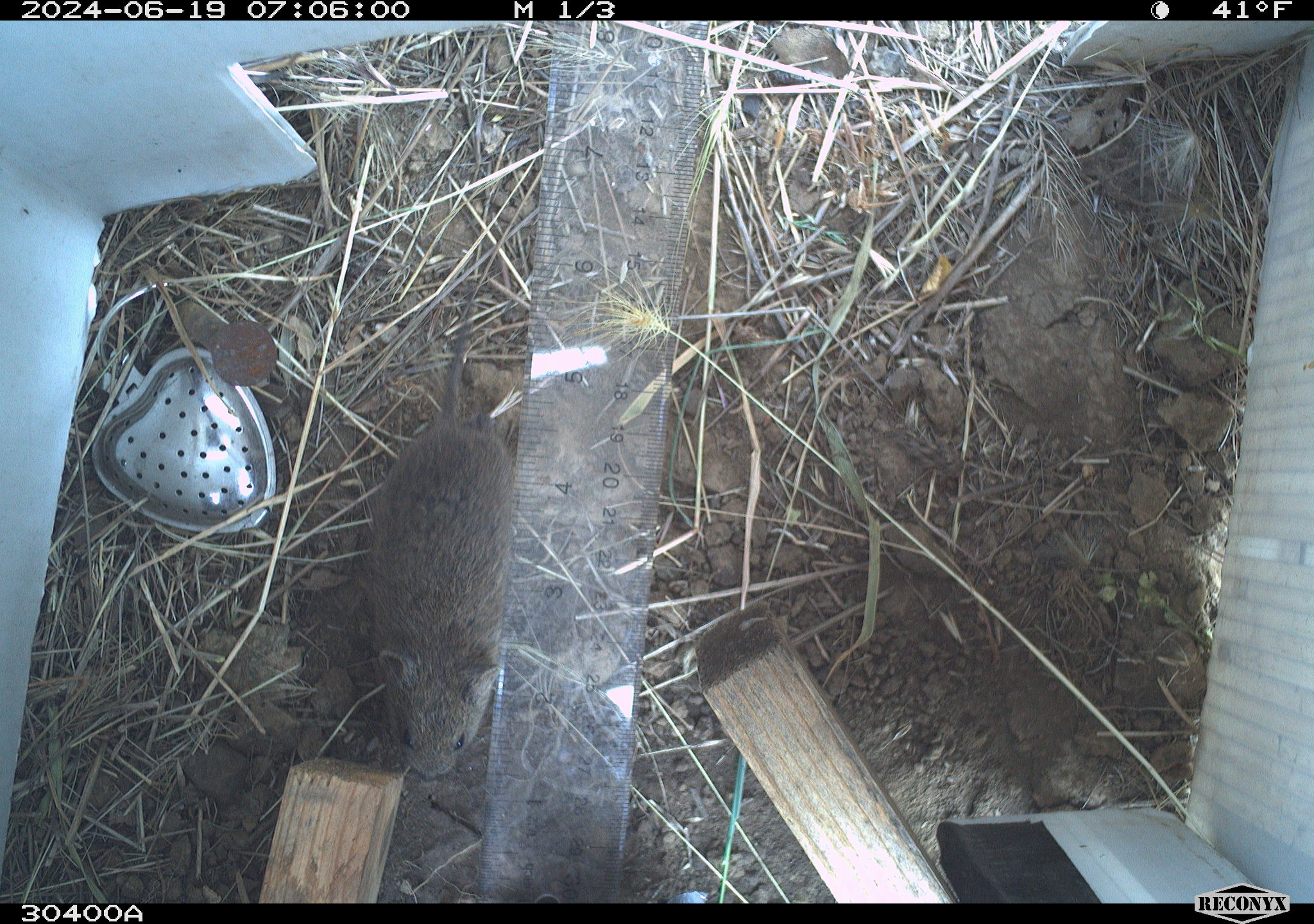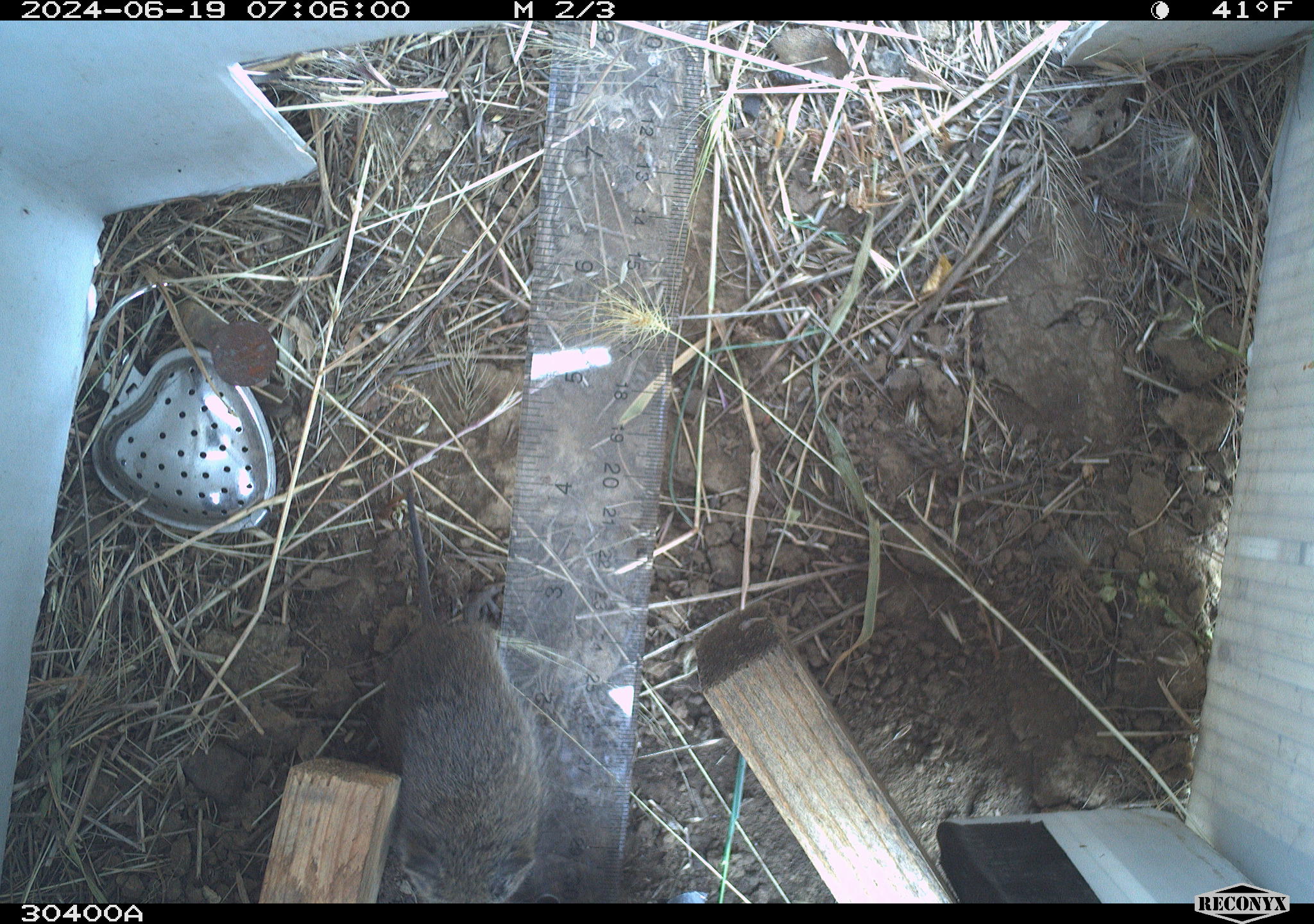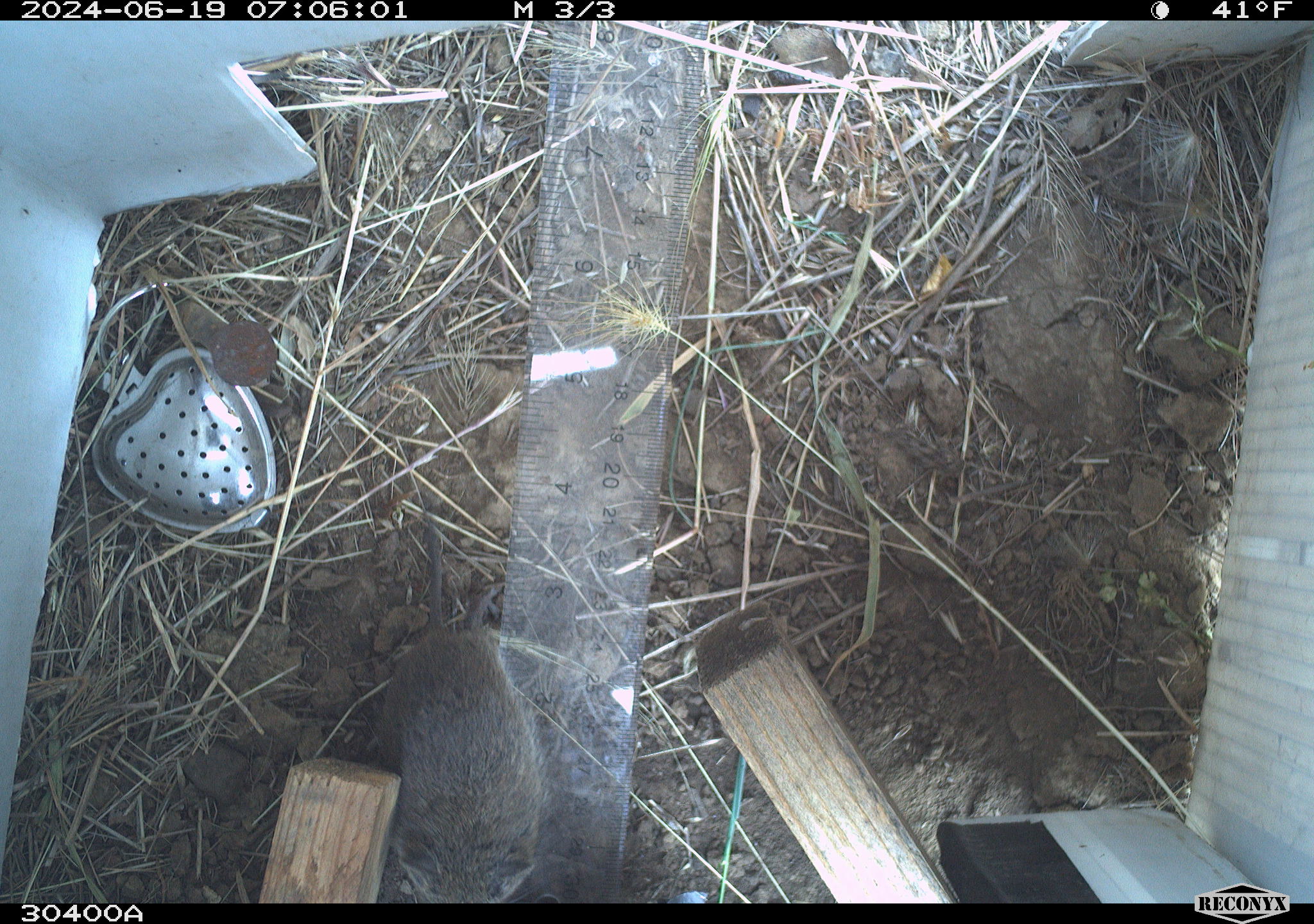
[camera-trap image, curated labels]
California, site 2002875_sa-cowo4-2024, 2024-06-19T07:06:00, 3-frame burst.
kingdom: Animalia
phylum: Chordata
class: Mammalia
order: Rodentia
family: Cricetidae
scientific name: Arvicolinae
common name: voles, lemmings, and muskrats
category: arvicolinae subfamily